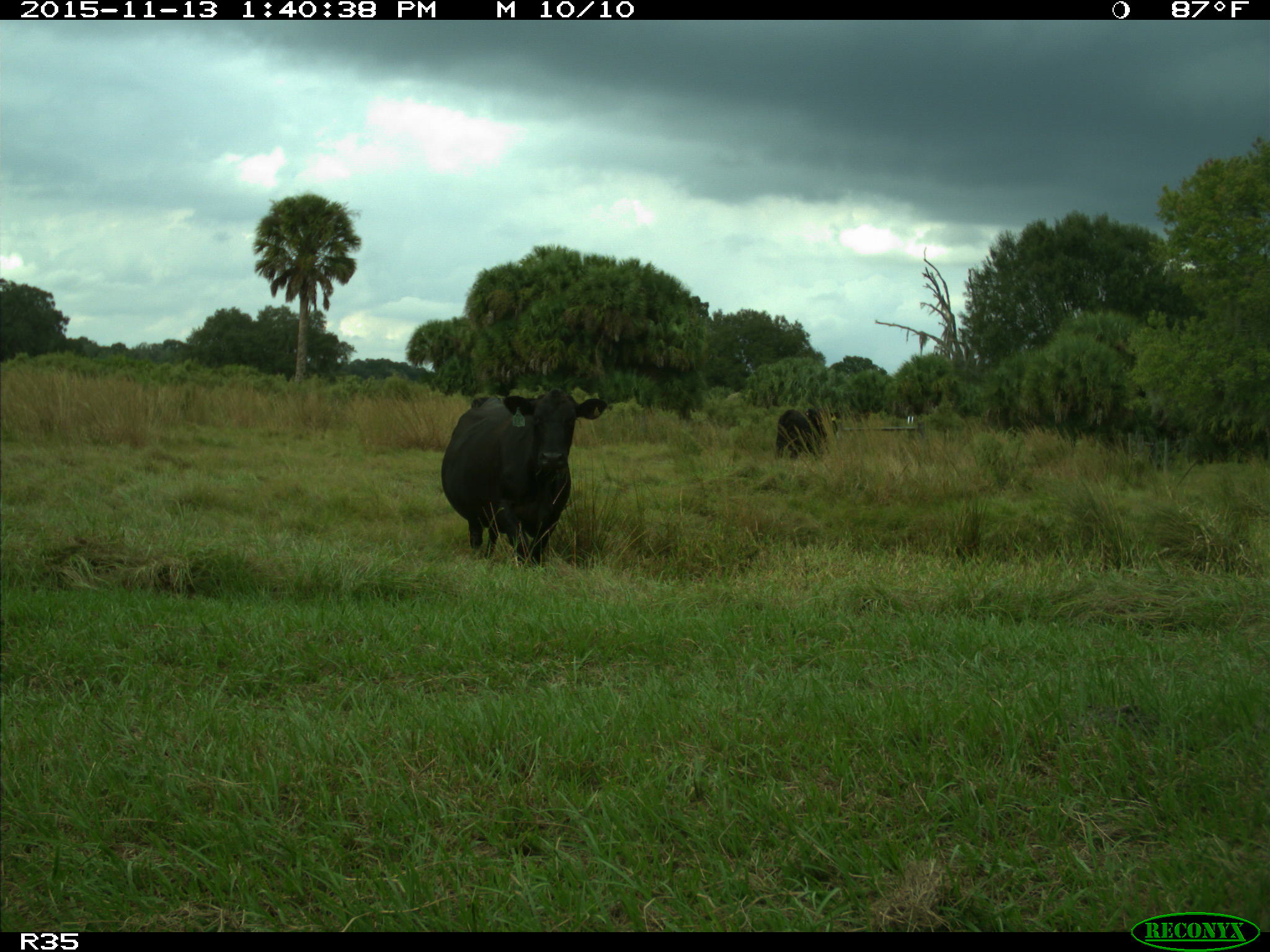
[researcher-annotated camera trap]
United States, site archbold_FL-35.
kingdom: Animalia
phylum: Chordata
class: Mammalia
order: Artiodactyla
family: Bovidae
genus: Bos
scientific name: Bos taurus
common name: domestic cow